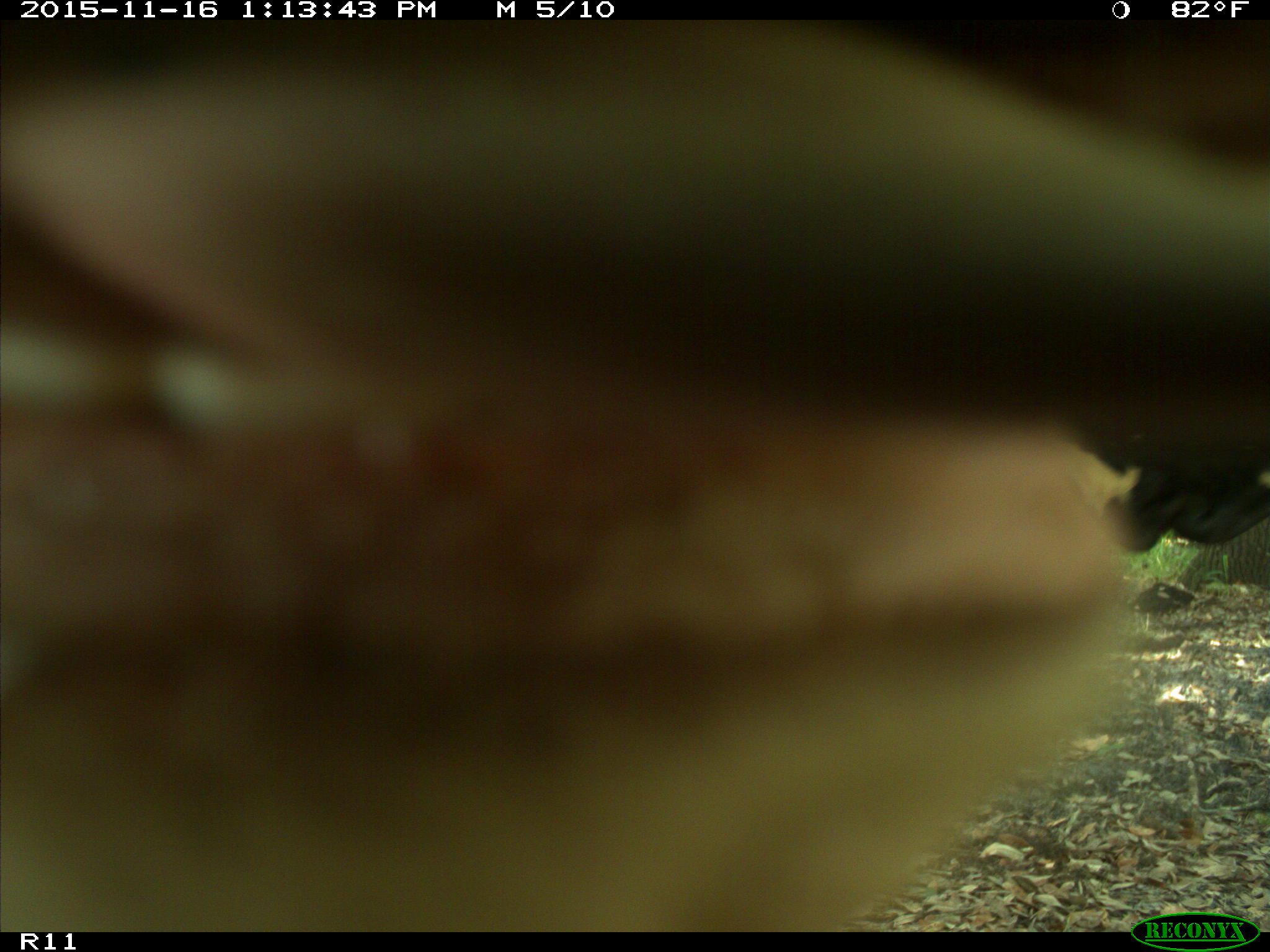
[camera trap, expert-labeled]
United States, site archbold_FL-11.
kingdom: Animalia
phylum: Chordata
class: Mammalia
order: Artiodactyla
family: Bovidae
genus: Bos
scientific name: Bos taurus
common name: domestic cow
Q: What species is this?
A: Bos taurus (domestic cow).